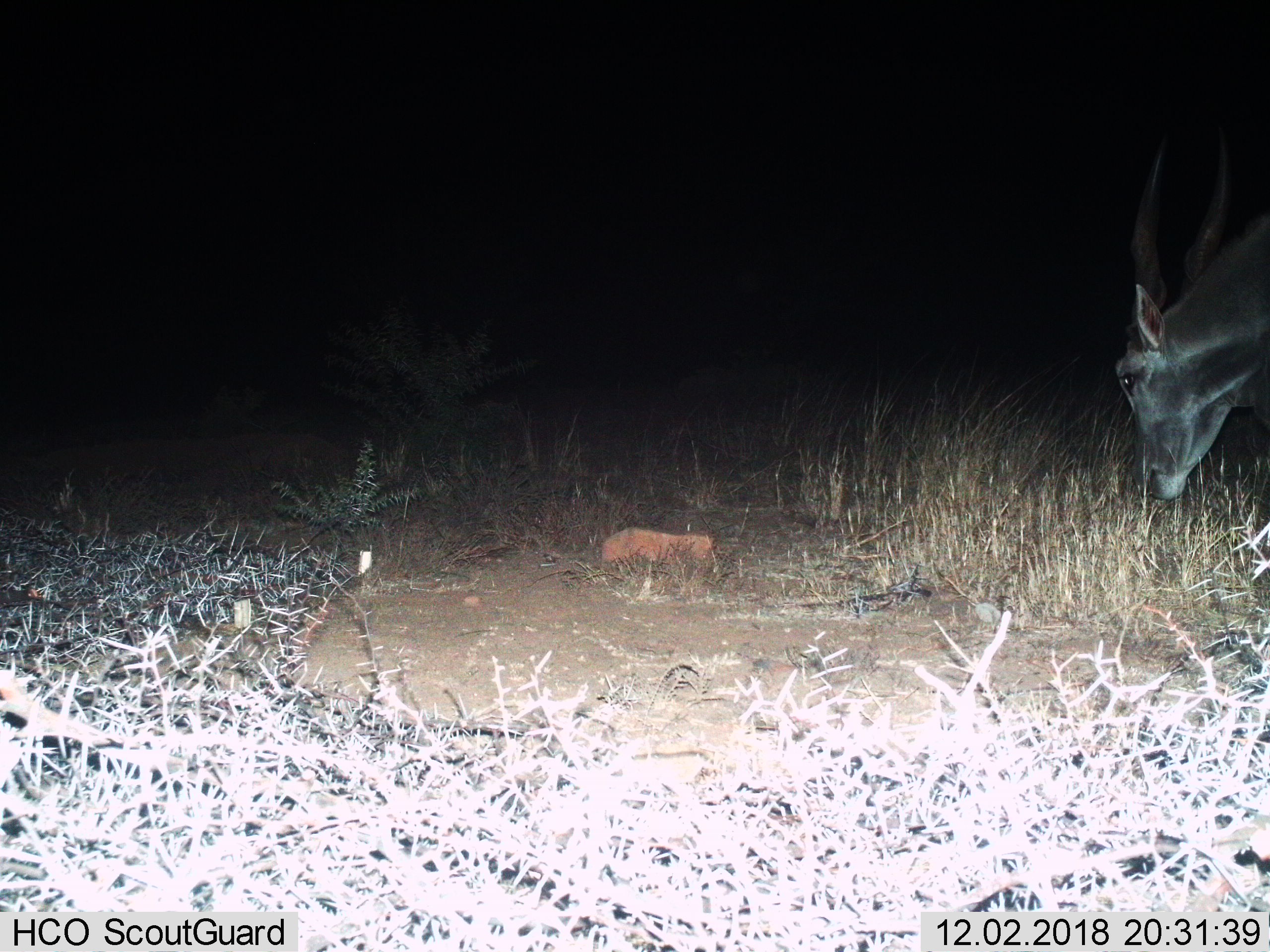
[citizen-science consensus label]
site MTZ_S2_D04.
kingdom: Animalia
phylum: Chordata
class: Mammalia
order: Artiodactyla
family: Bovidae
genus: Tragelaphus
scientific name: Tragelaphus oryx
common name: eland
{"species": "eland (Tragelaphus oryx)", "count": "1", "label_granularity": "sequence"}